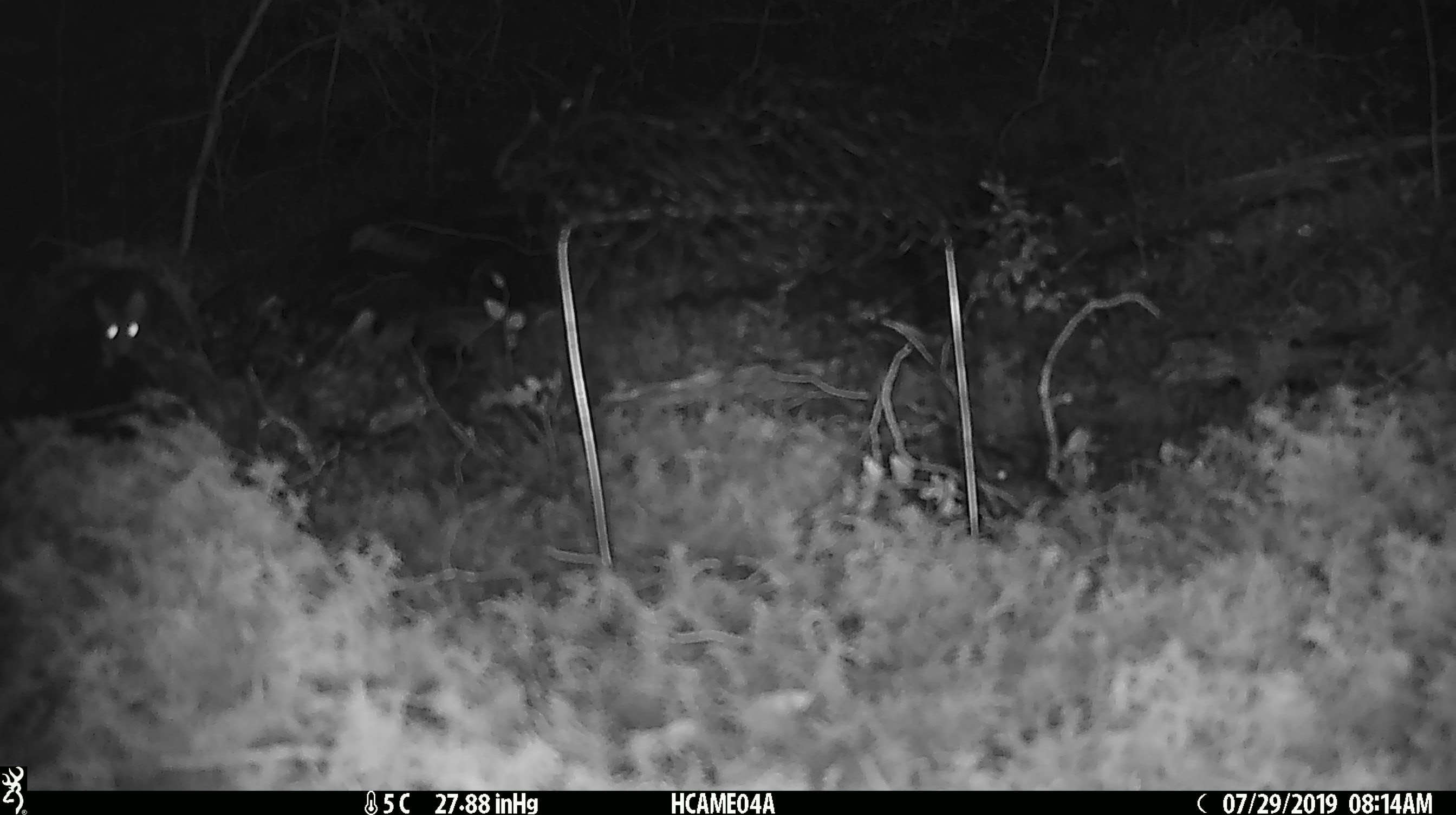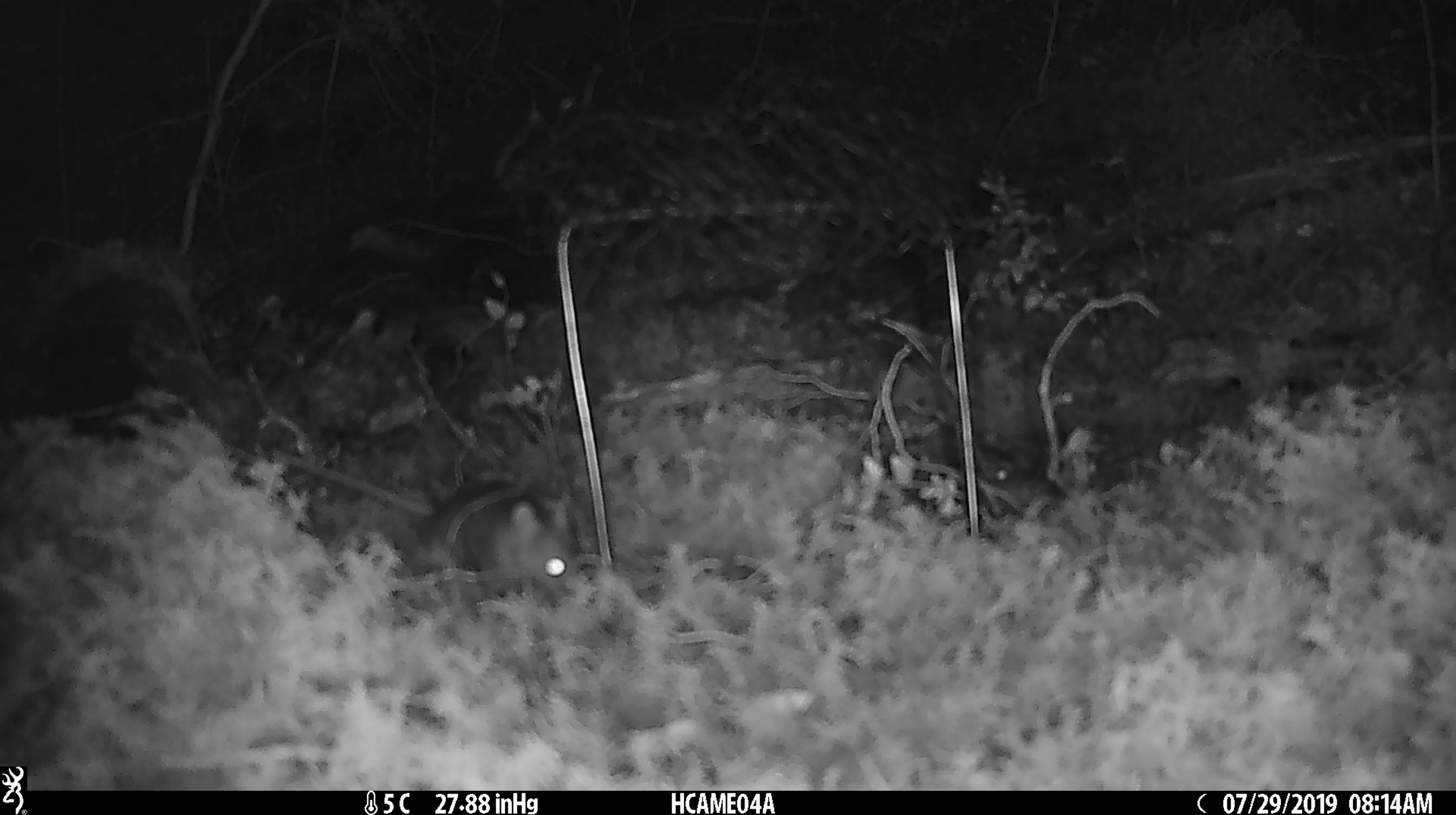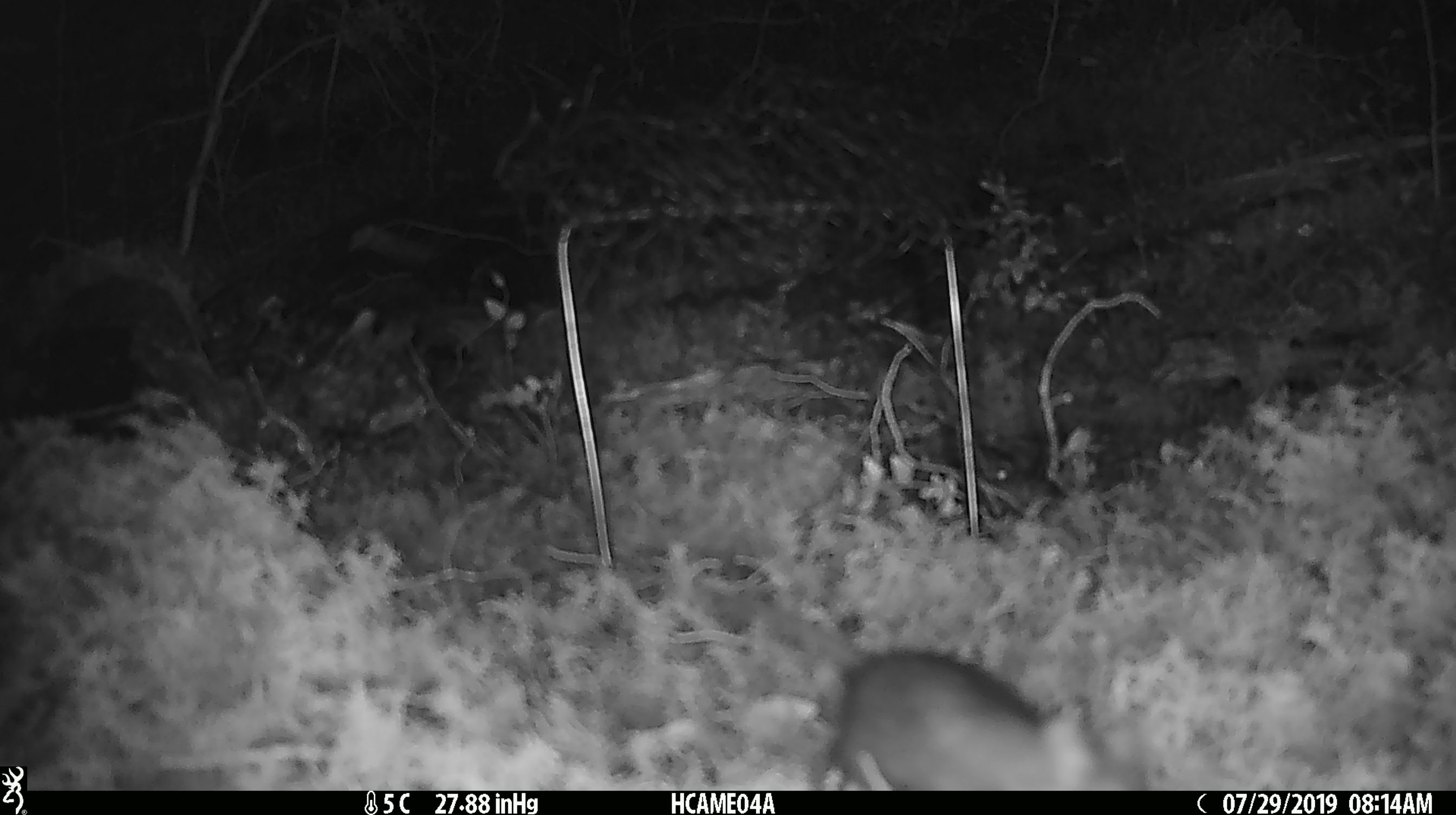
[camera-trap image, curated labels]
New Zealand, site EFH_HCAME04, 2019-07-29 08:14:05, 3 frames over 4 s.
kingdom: Animalia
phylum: Chordata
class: Mammalia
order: Rodentia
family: Muridae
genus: Mus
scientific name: Mus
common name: mouse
Mouse (Mus).